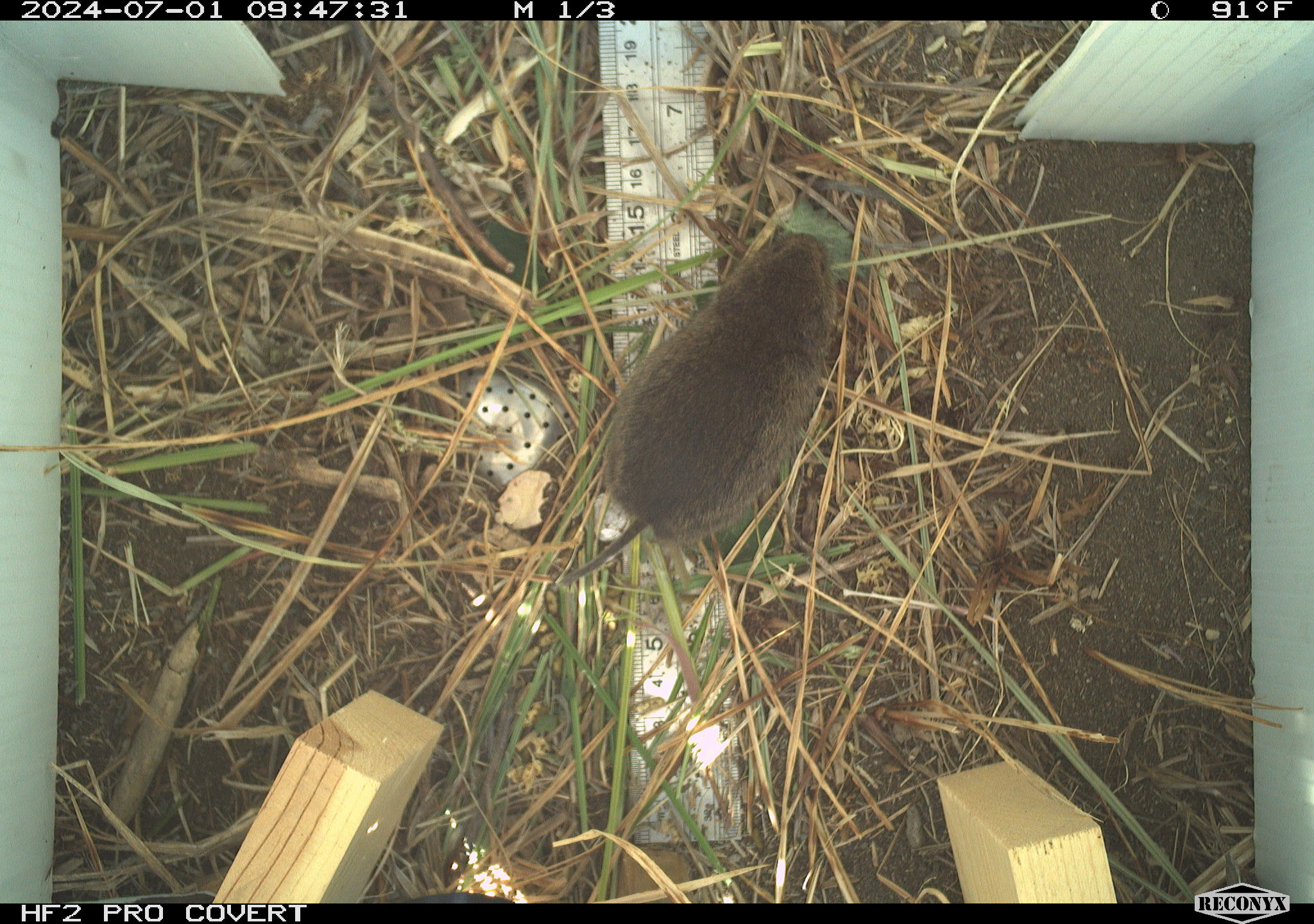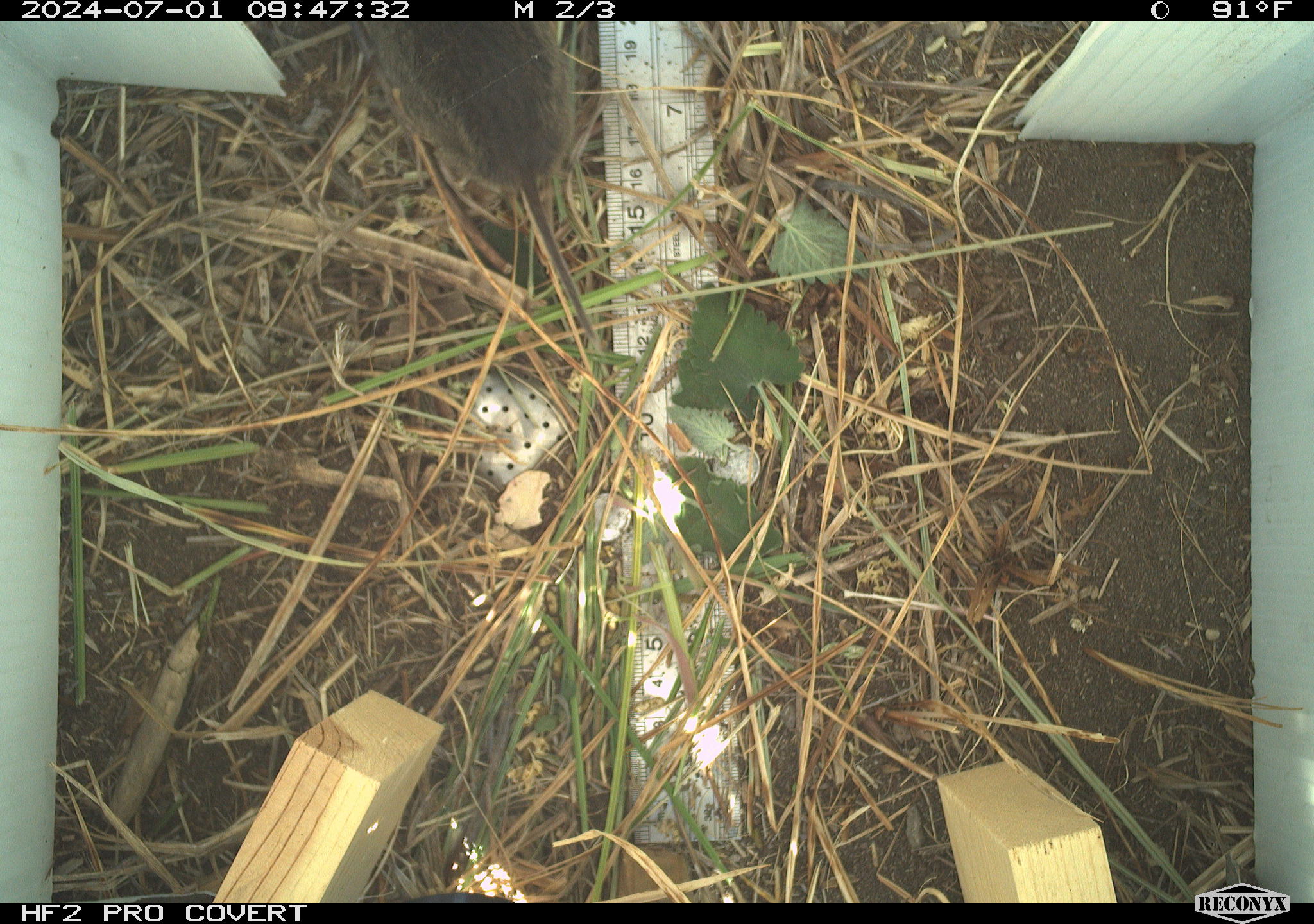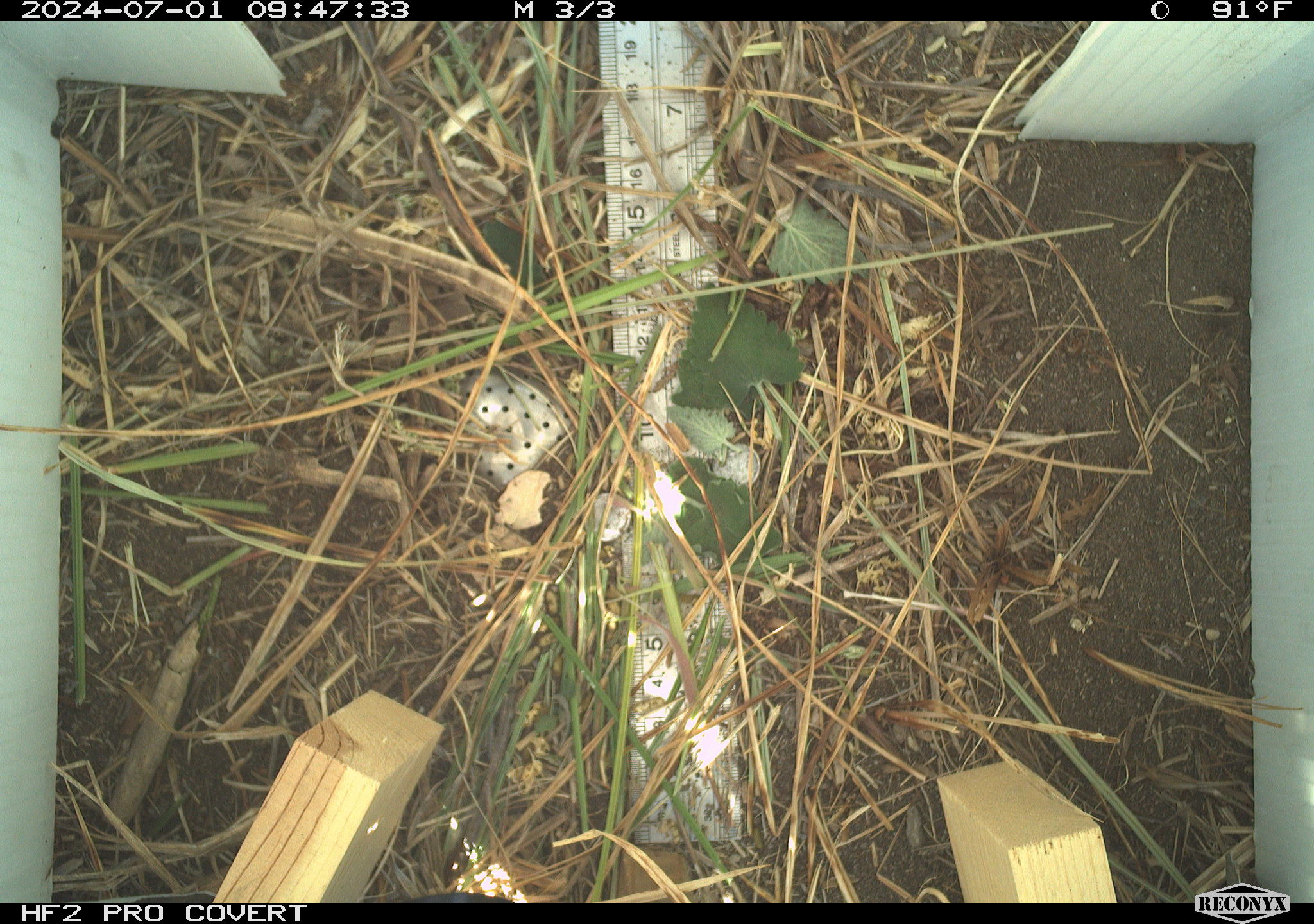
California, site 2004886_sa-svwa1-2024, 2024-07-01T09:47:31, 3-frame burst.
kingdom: Animalia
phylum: Chordata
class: Mammalia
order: Rodentia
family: Cricetidae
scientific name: Arvicolinae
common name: voles, lemmings, and muskrats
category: arvicolinae subfamily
Arvicolinae subfamily (voles, lemmings, and muskrats) (Arvicolinae).